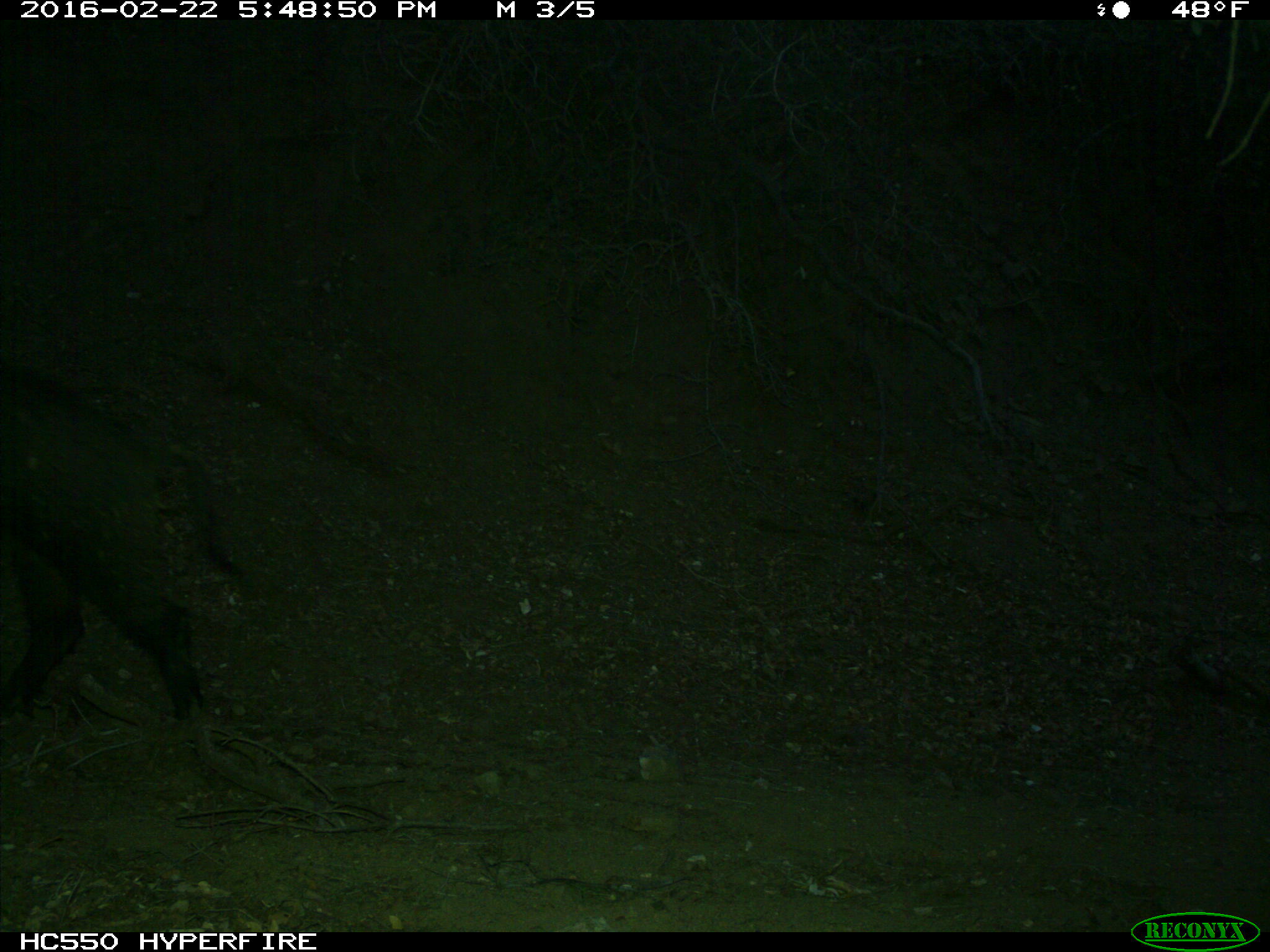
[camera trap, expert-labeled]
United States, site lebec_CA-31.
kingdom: Animalia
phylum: Chordata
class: Mammalia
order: Artiodactyla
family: Suidae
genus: Sus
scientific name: Sus scrofa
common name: wild boar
Sus scrofa (wild boar).